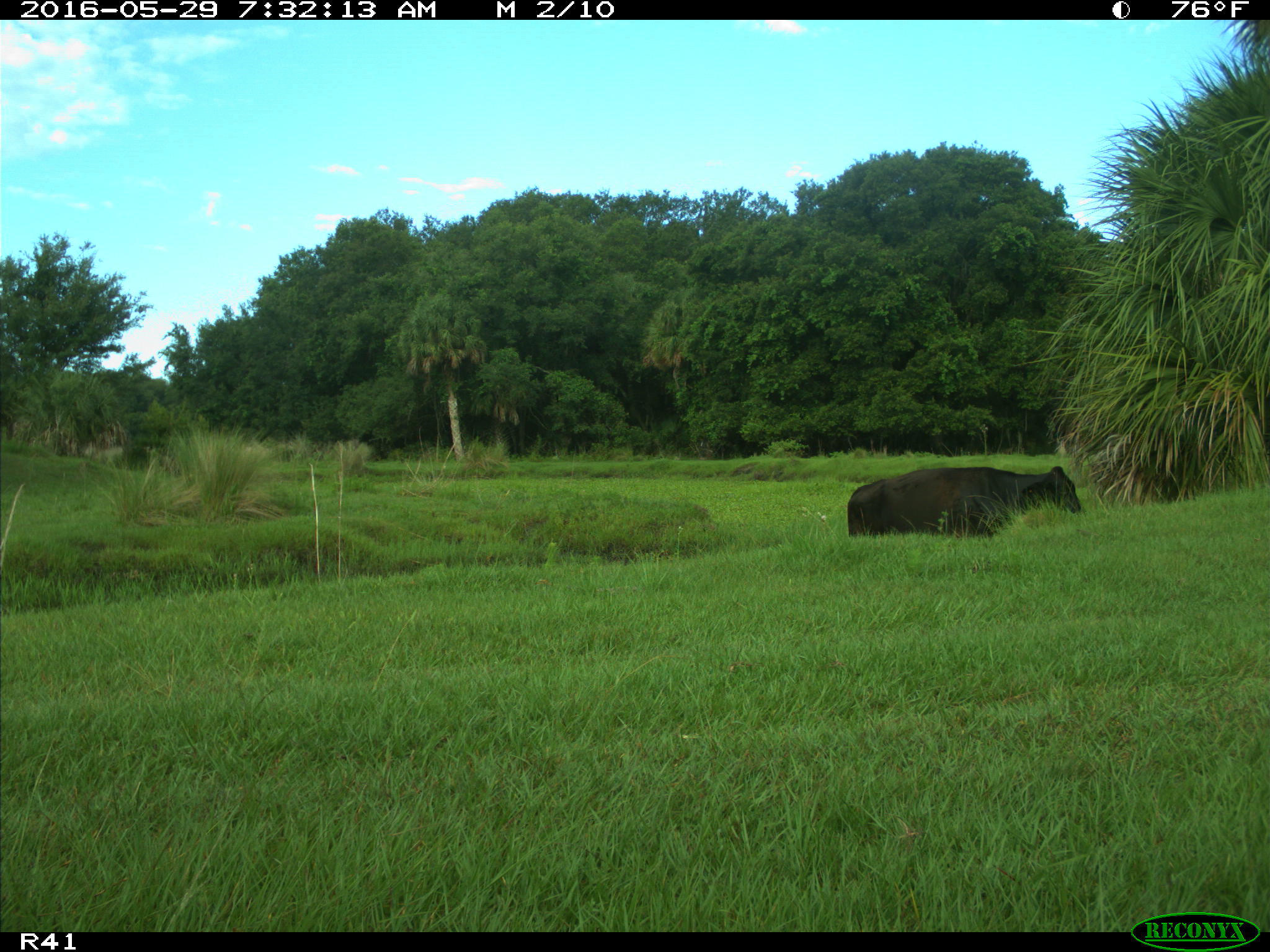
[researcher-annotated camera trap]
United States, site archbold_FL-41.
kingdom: Animalia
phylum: Chordata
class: Mammalia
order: Artiodactyla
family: Bovidae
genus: Bos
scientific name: Bos taurus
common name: domestic cow